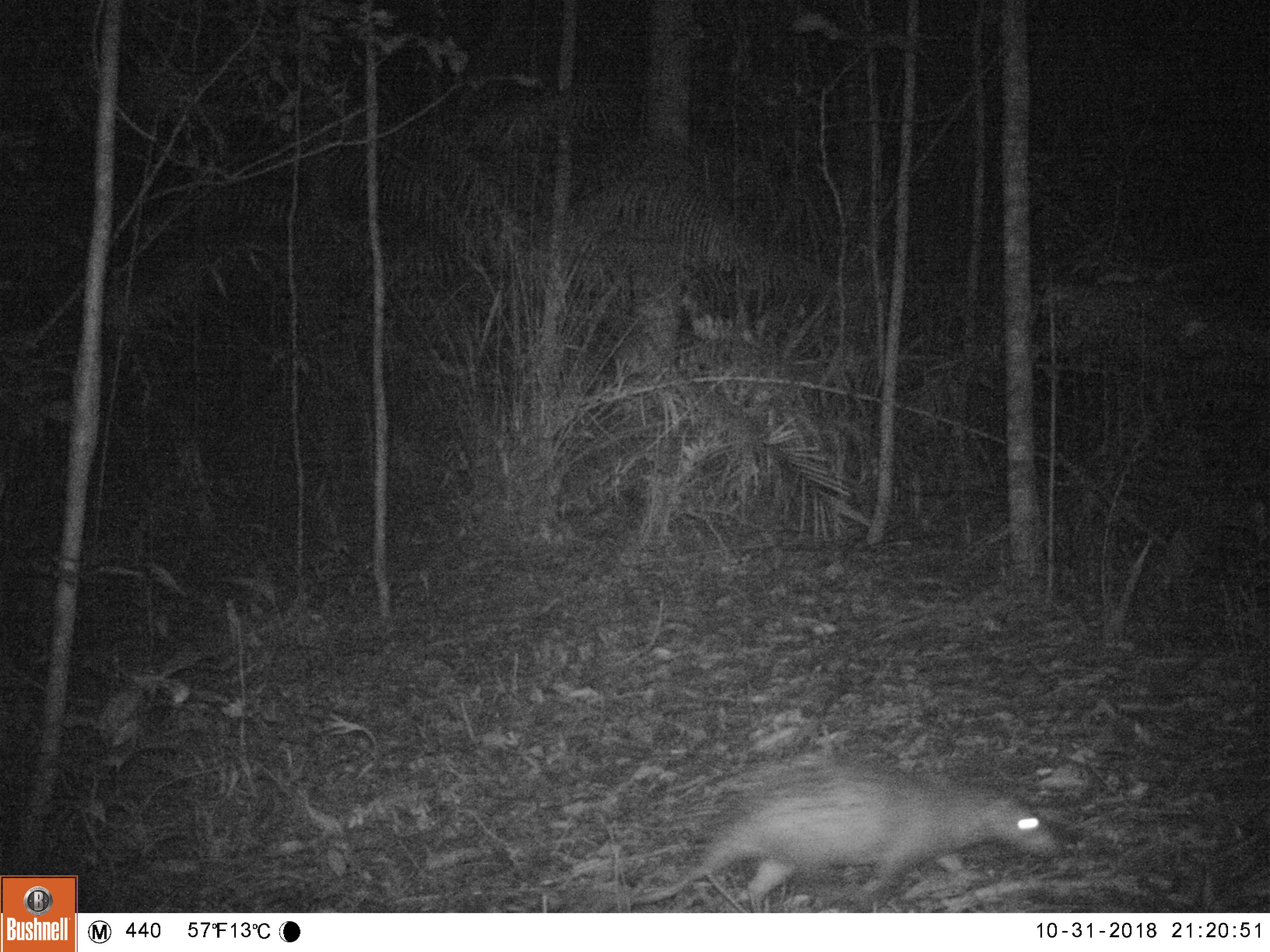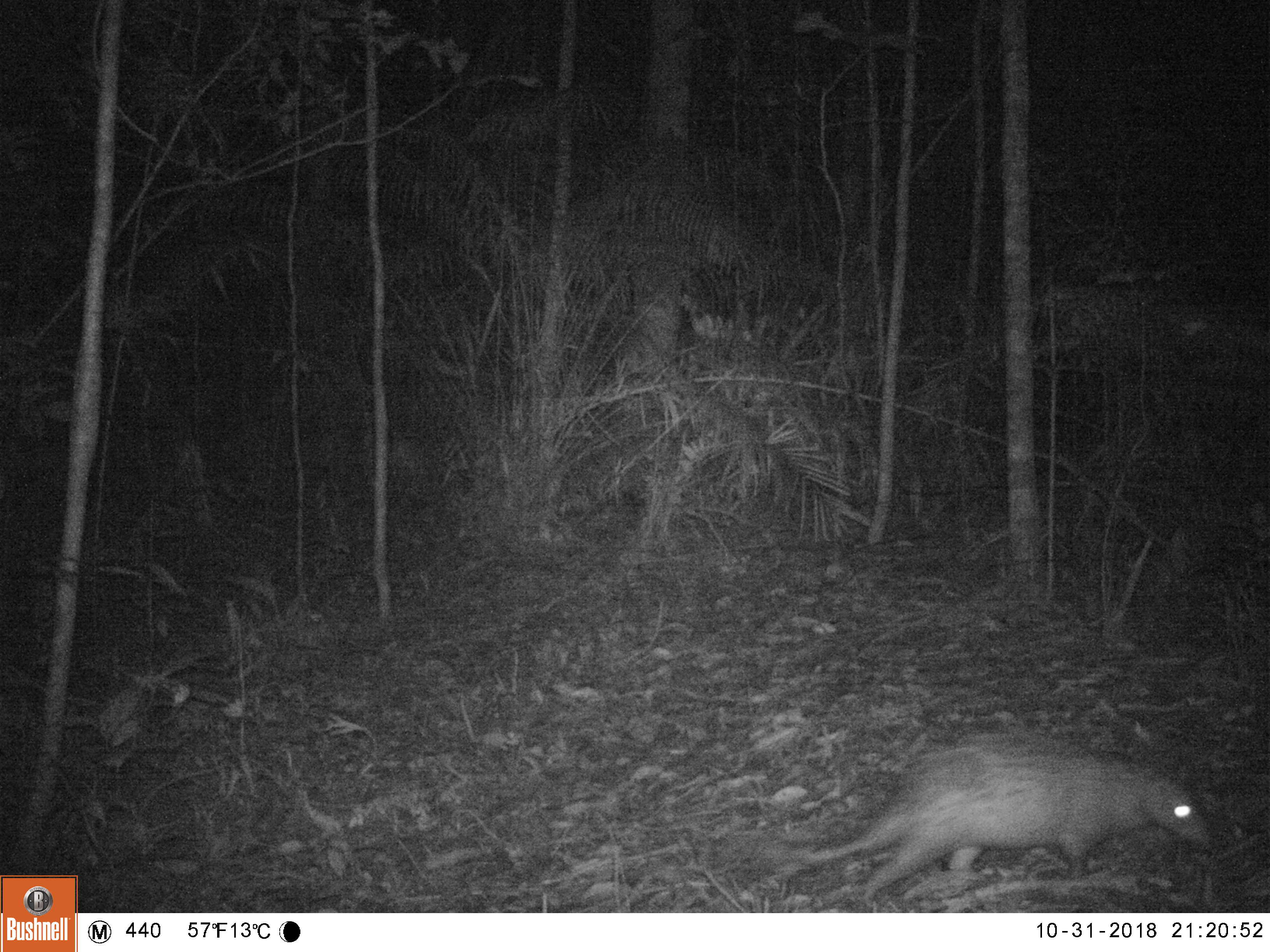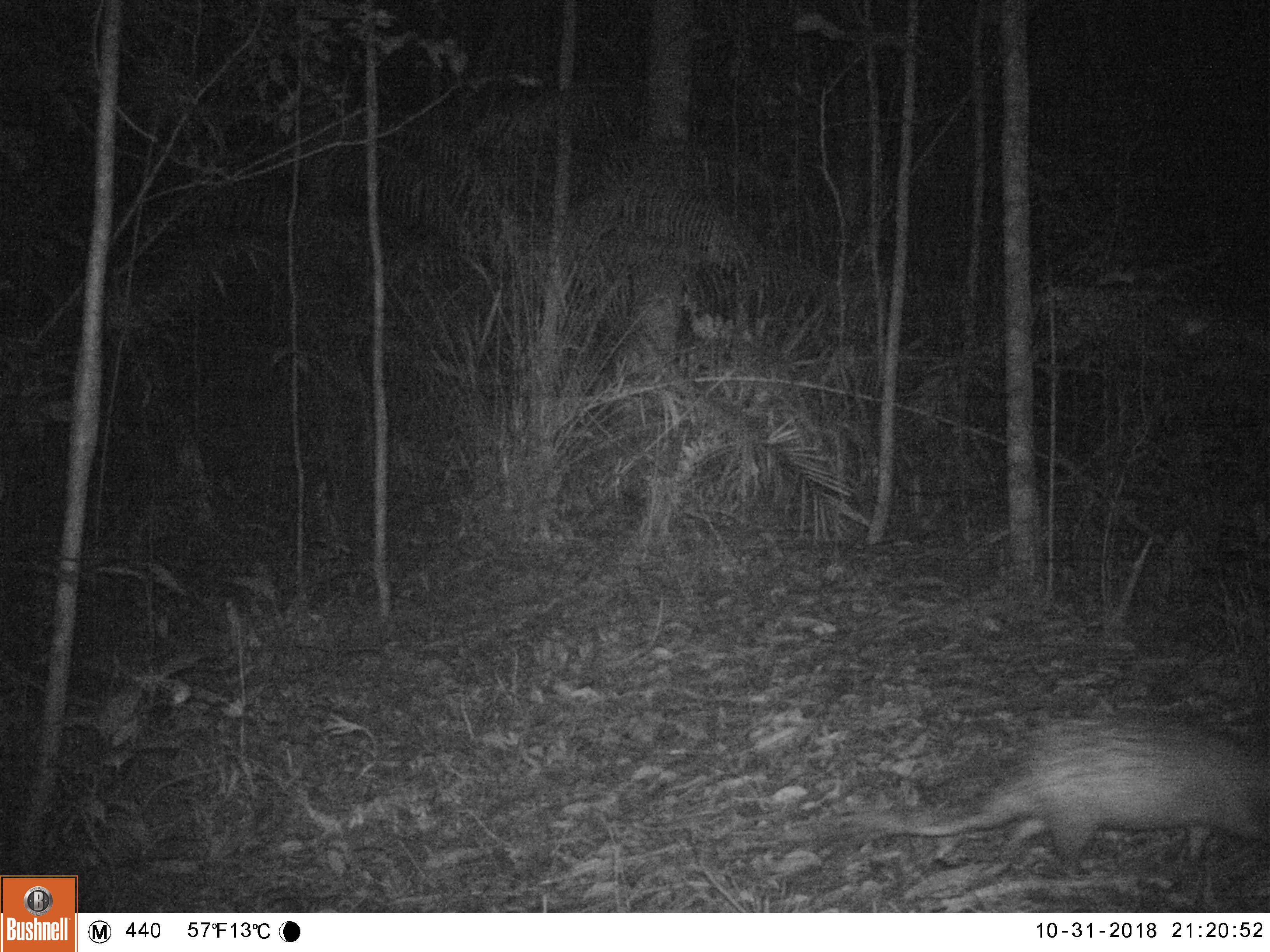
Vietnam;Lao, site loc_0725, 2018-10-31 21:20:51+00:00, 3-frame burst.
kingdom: Animalia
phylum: Chordata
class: Mammalia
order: Rodentia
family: Hystricidae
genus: Atherurus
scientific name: Atherurus macrourus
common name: asiatic brush-tailed porcupine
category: asiatic brush tailed porcupine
Asiatic brush tailed porcupine (asiatic brush-tailed porcupine) (Atherurus macrourus). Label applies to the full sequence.